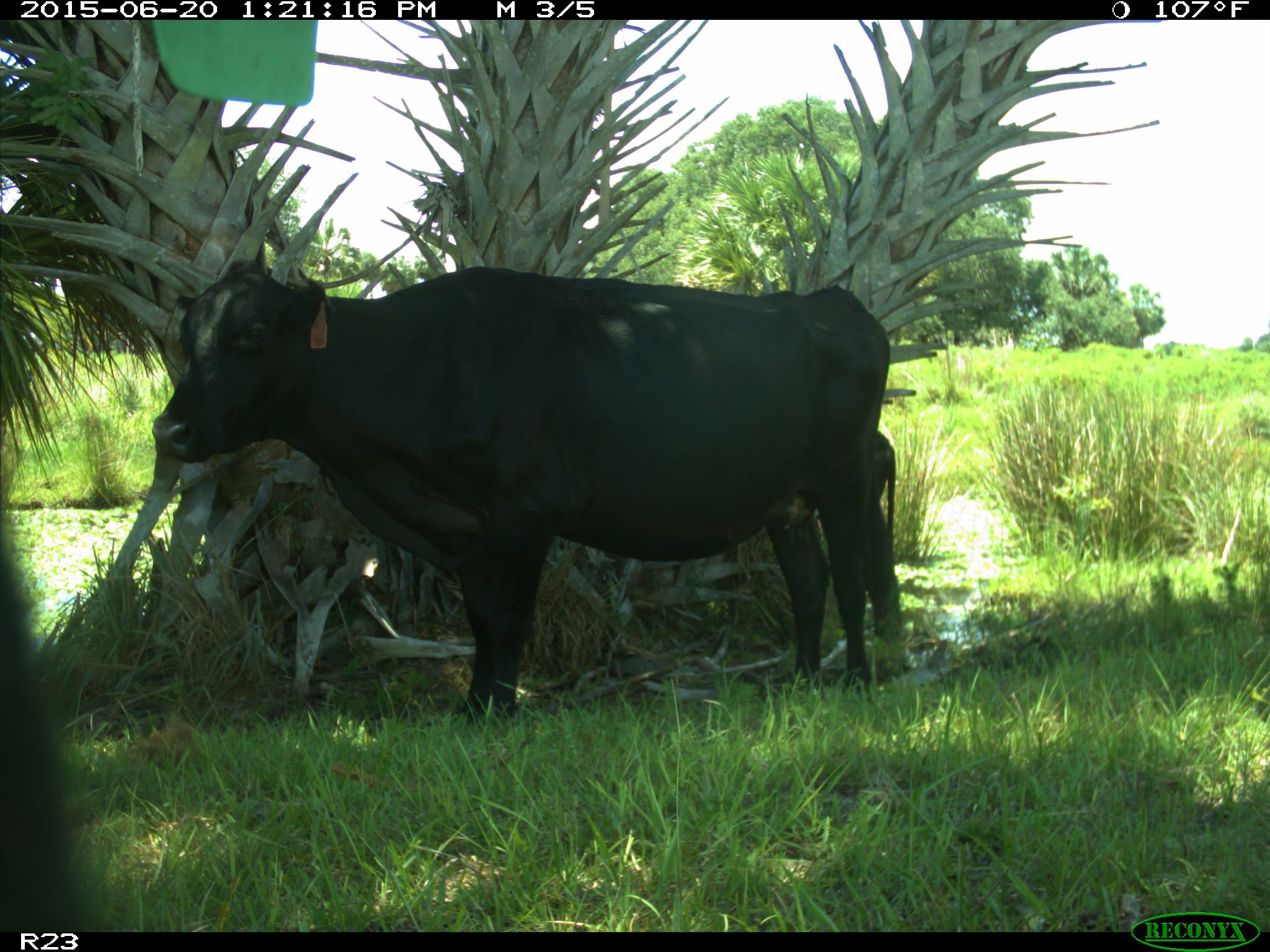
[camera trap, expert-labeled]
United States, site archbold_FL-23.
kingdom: Animalia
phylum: Chordata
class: Mammalia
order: Artiodactyla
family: Bovidae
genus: Bos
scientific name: Bos taurus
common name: domestic cow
Bos taurus (domestic cow).